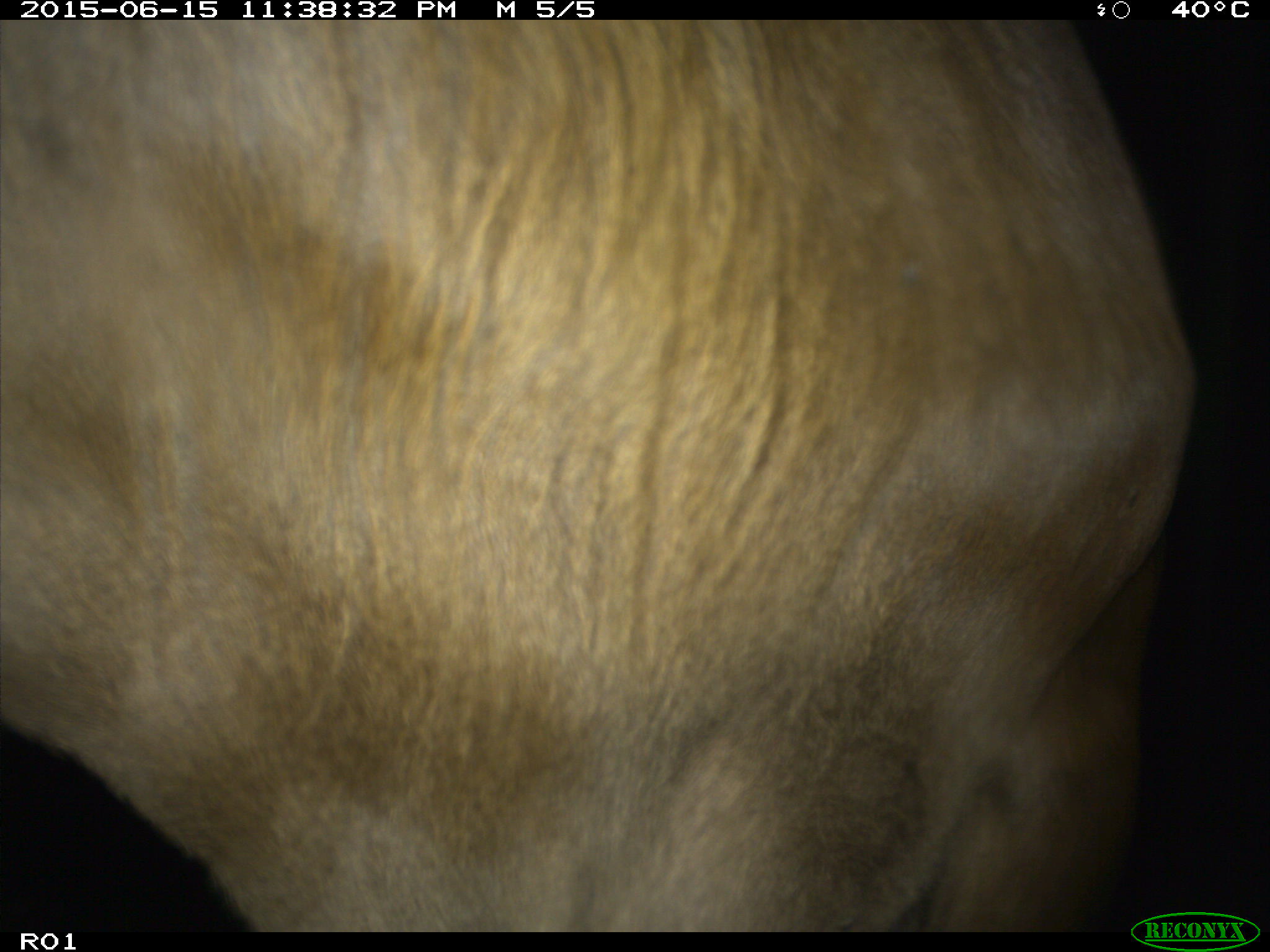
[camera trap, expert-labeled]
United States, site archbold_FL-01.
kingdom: Animalia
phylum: Chordata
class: Mammalia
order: Artiodactyla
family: Bovidae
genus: Bos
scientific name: Bos taurus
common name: domestic cow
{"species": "Bos taurus (domestic cow)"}